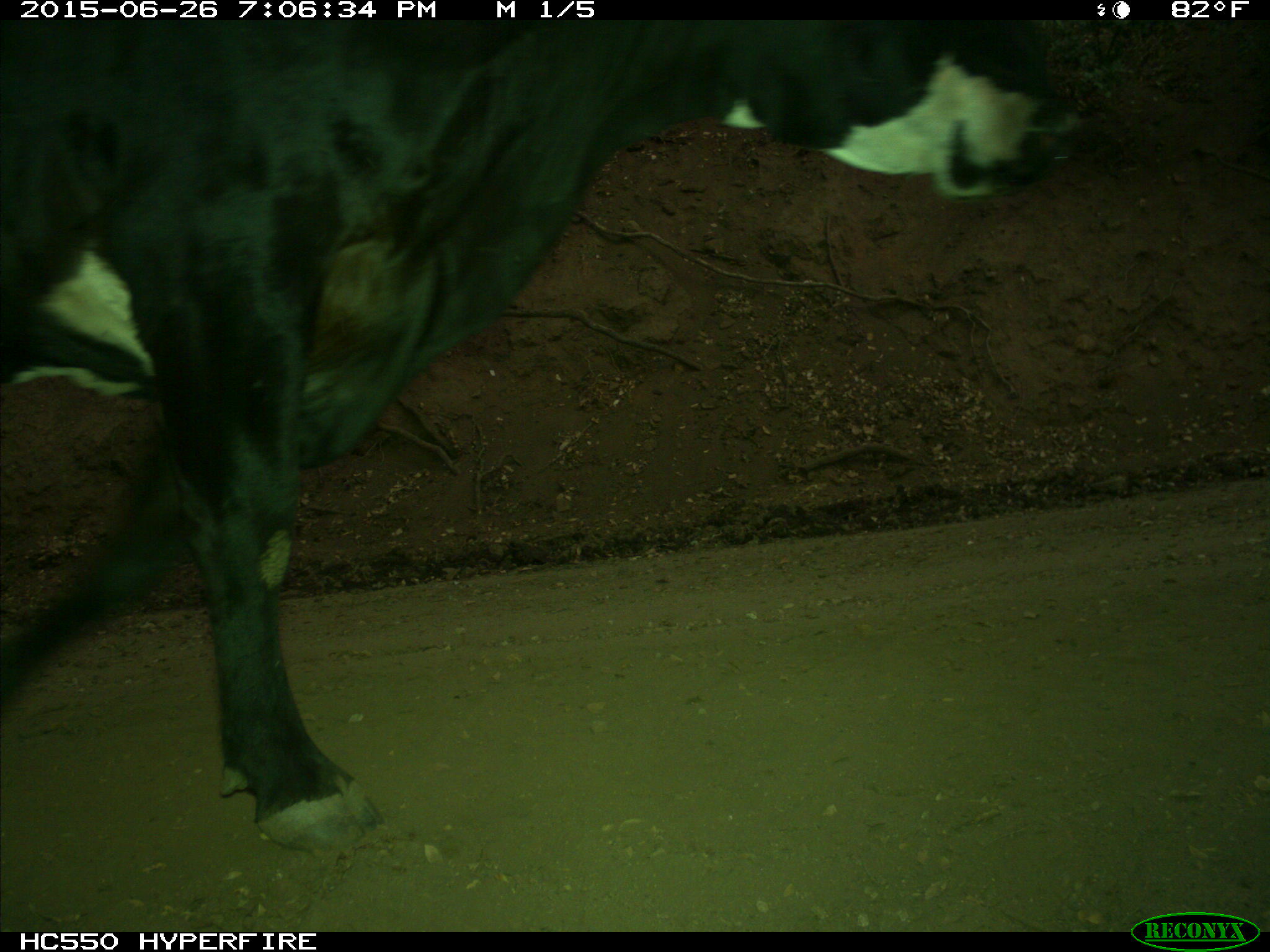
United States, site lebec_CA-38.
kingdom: Animalia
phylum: Chordata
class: Mammalia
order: Artiodactyla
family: Bovidae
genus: Bos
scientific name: Bos taurus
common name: domestic cow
Bos taurus (domestic cow).